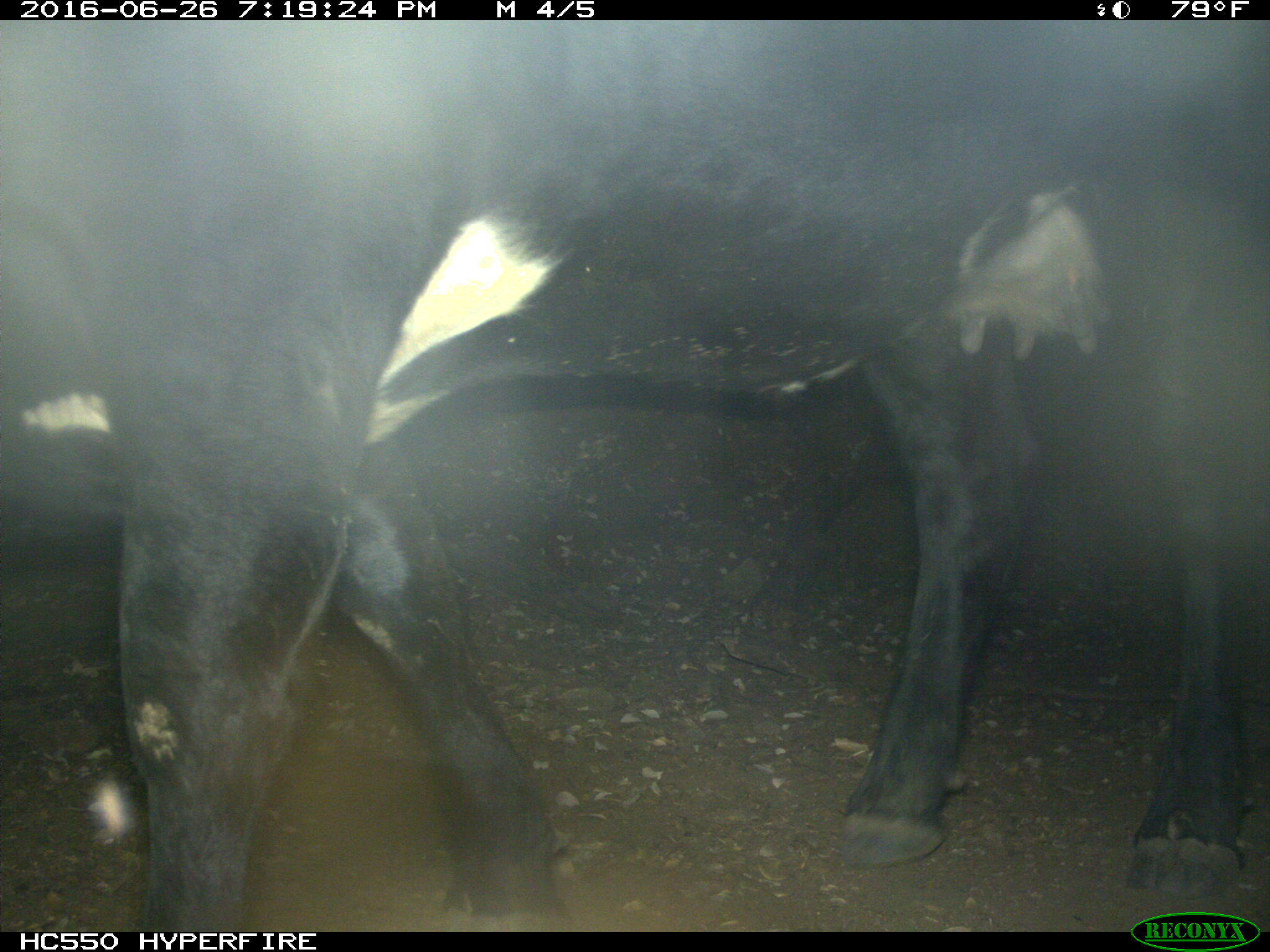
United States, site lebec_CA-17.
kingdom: Animalia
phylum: Chordata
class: Mammalia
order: Artiodactyla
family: Bovidae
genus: Bos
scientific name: Bos taurus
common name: domestic cow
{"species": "Bos taurus (domestic cow)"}